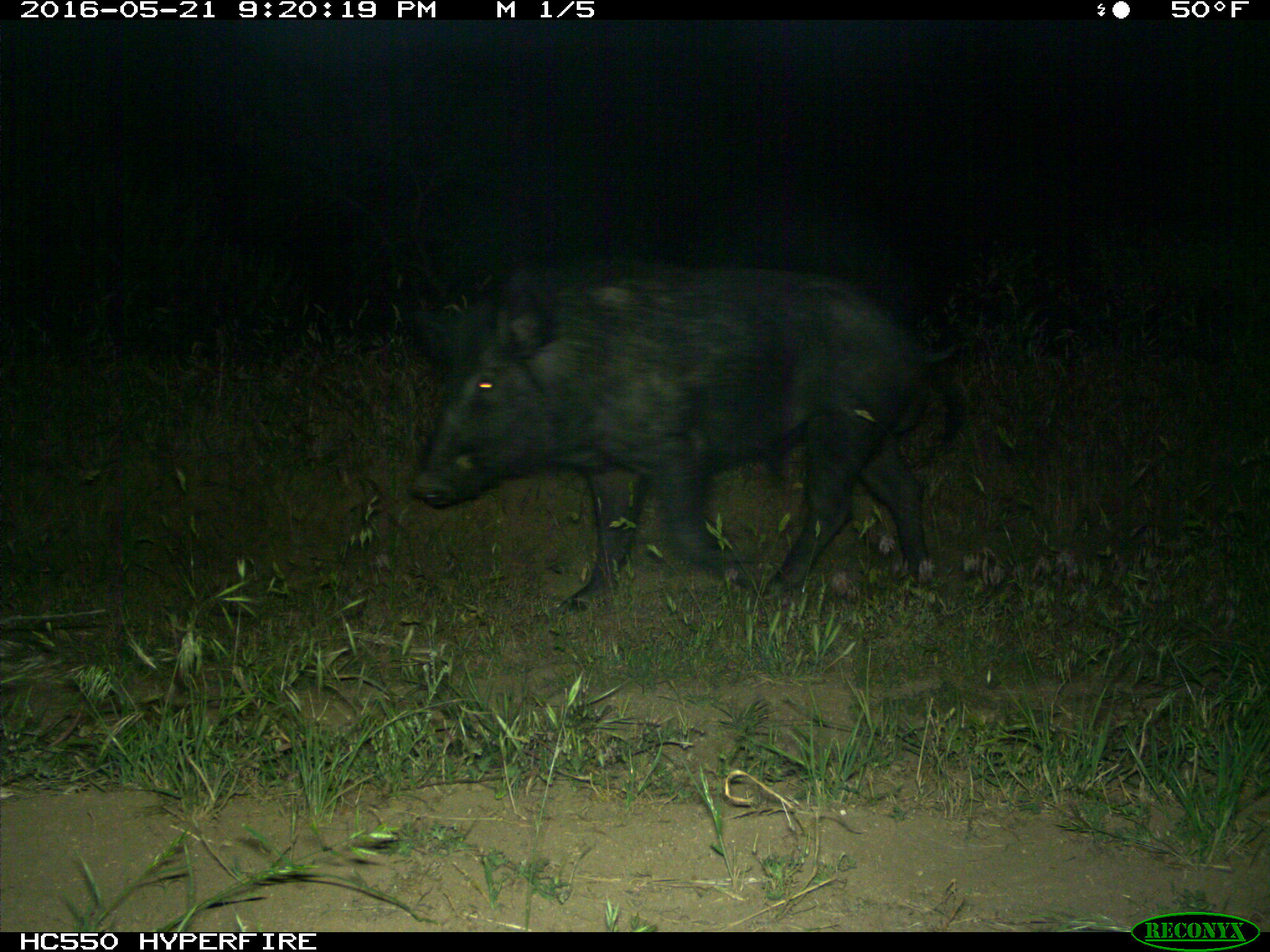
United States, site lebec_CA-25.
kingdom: Animalia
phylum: Chordata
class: Mammalia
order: Artiodactyla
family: Suidae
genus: Sus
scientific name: Sus scrofa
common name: wild boar